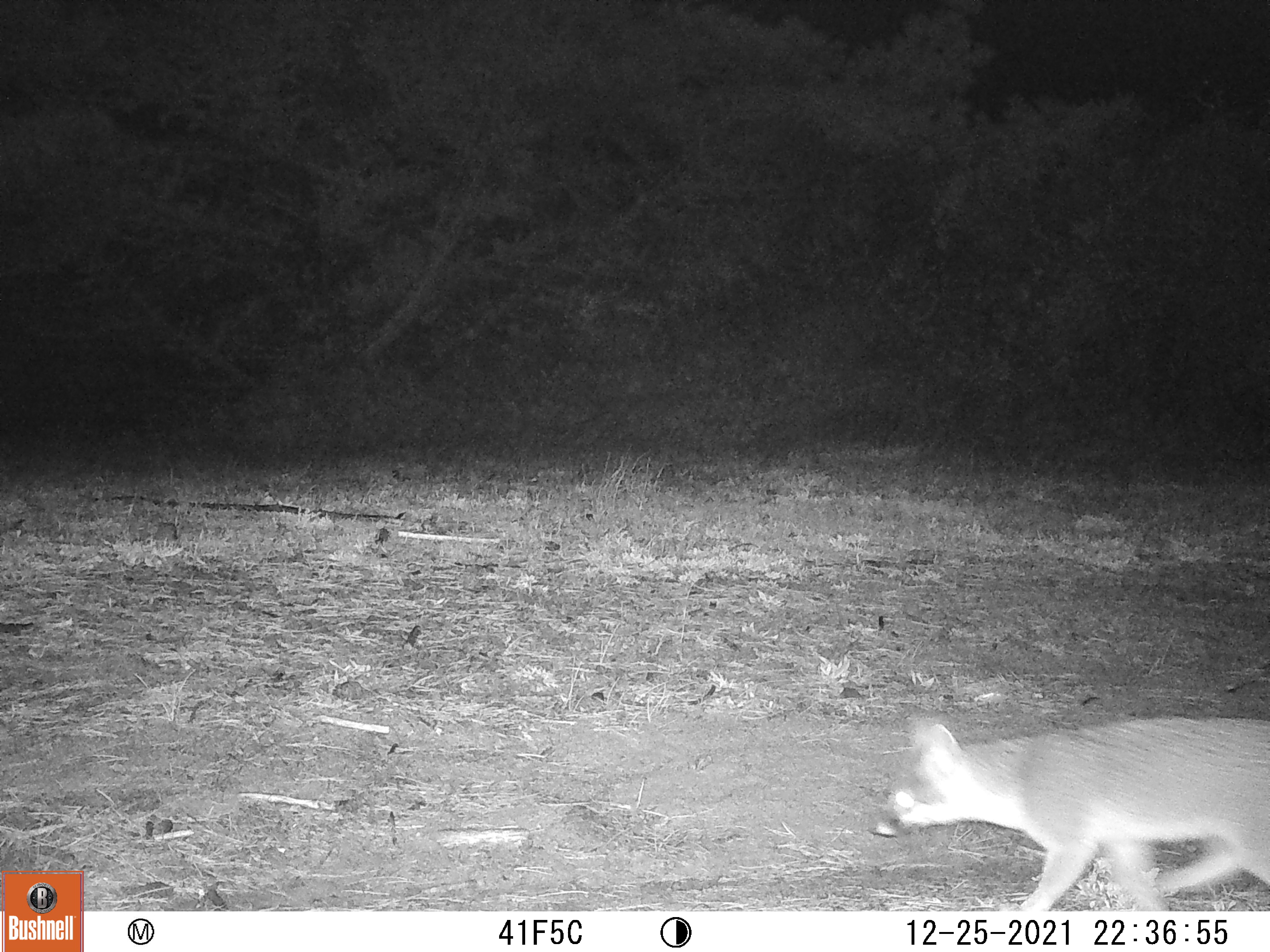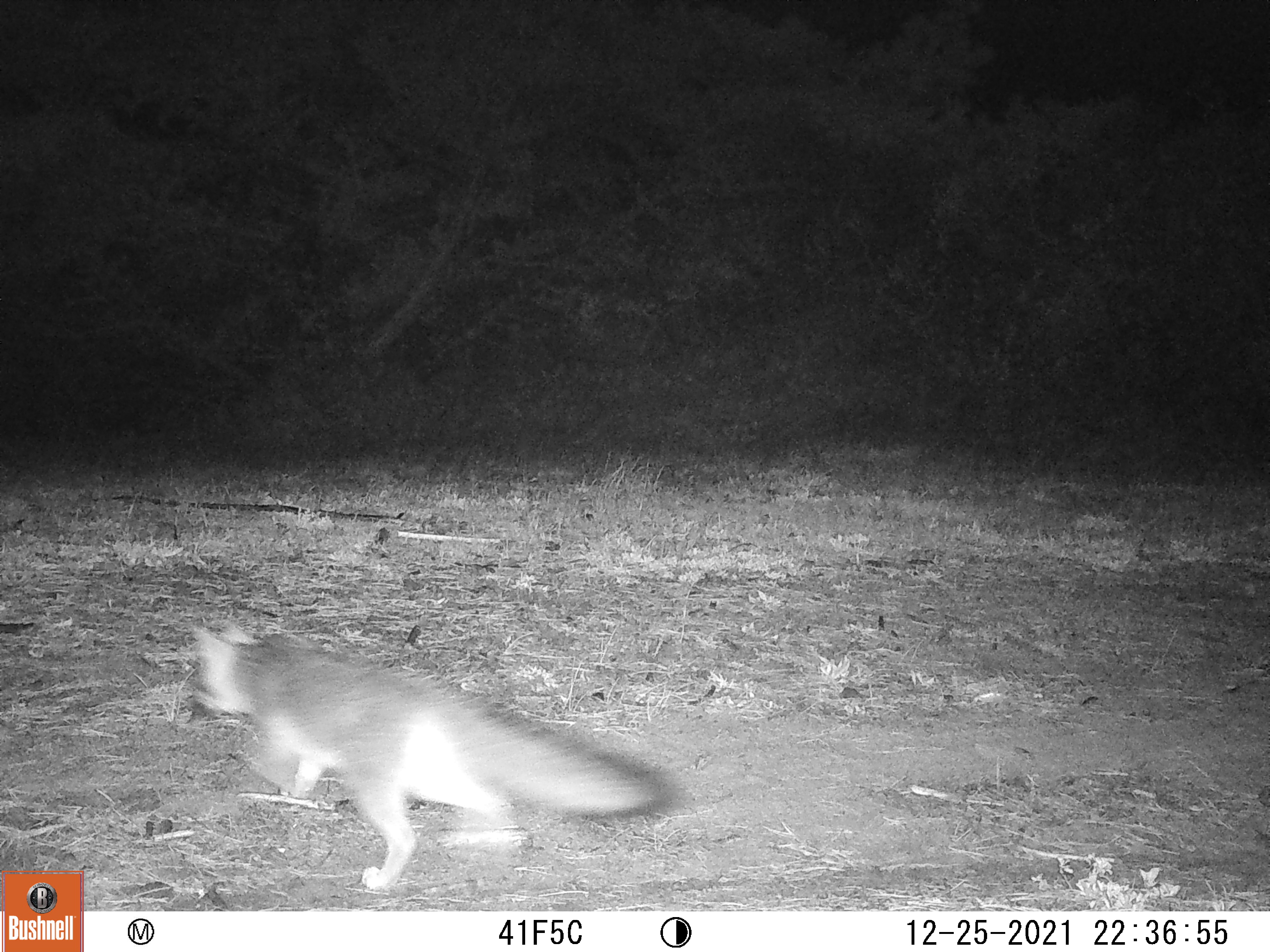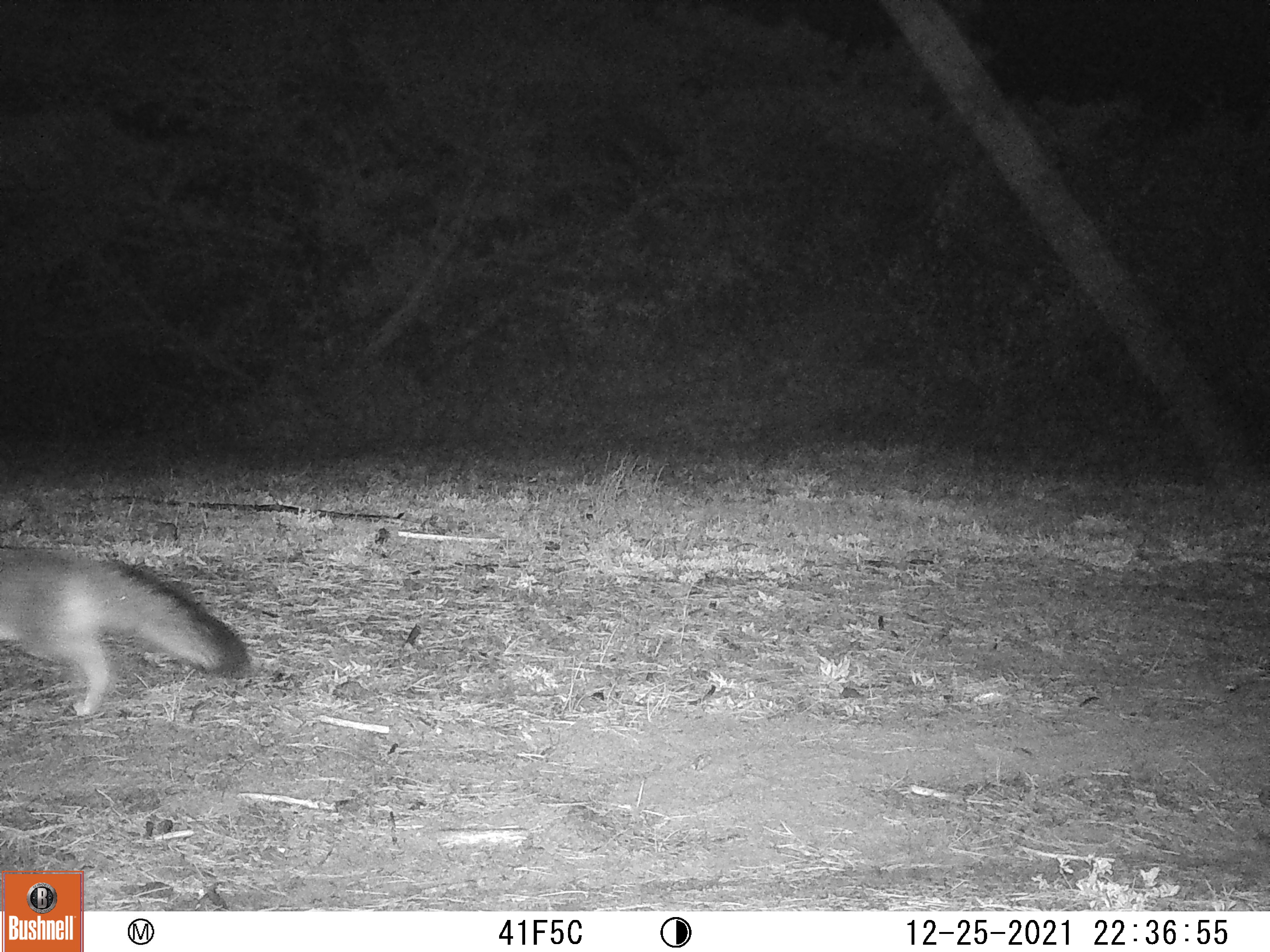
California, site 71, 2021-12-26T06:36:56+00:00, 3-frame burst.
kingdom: Animalia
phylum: Chordata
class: Mammalia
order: Carnivora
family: Canidae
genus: Urocyon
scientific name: Urocyon cinereoargenteus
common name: gray fox